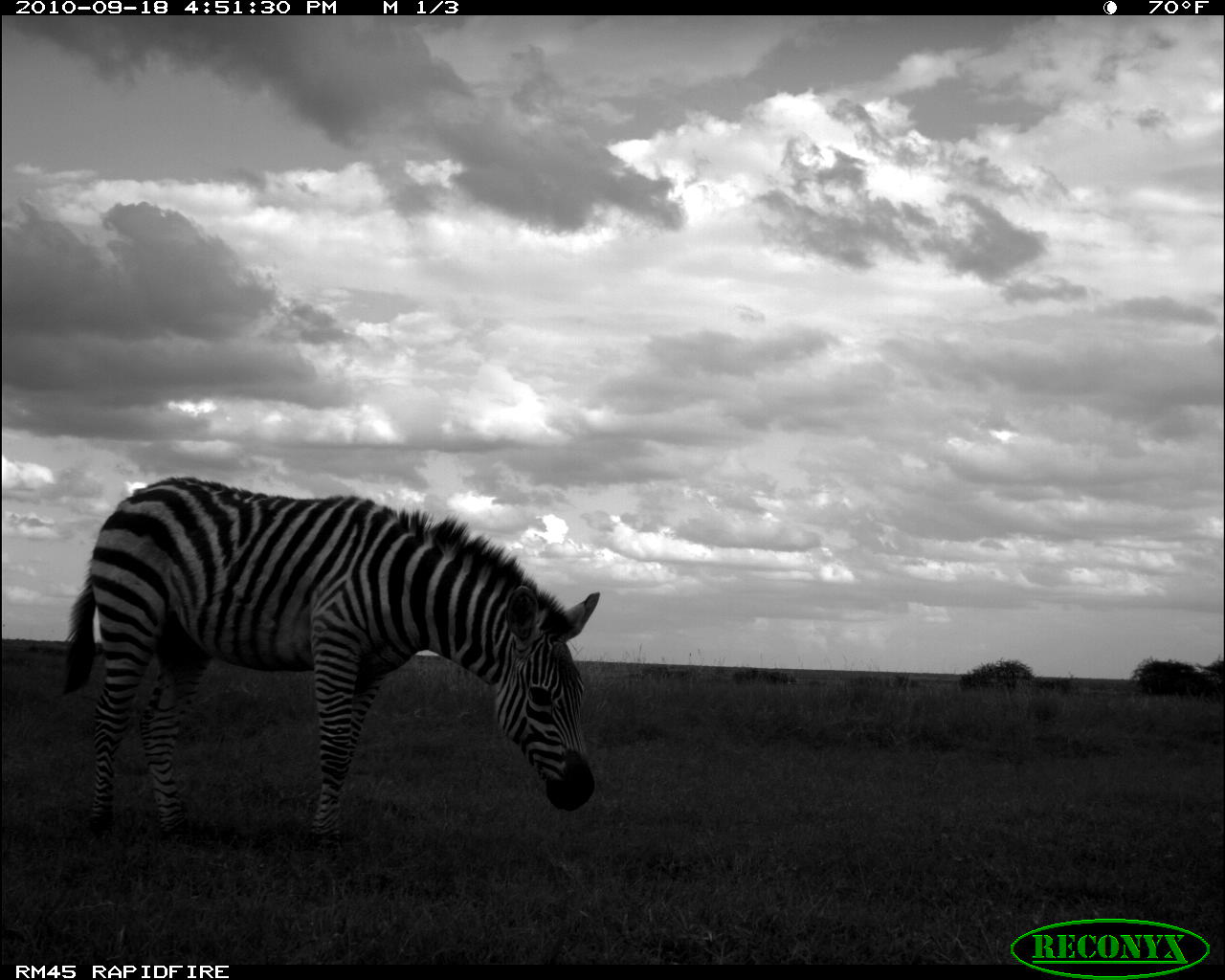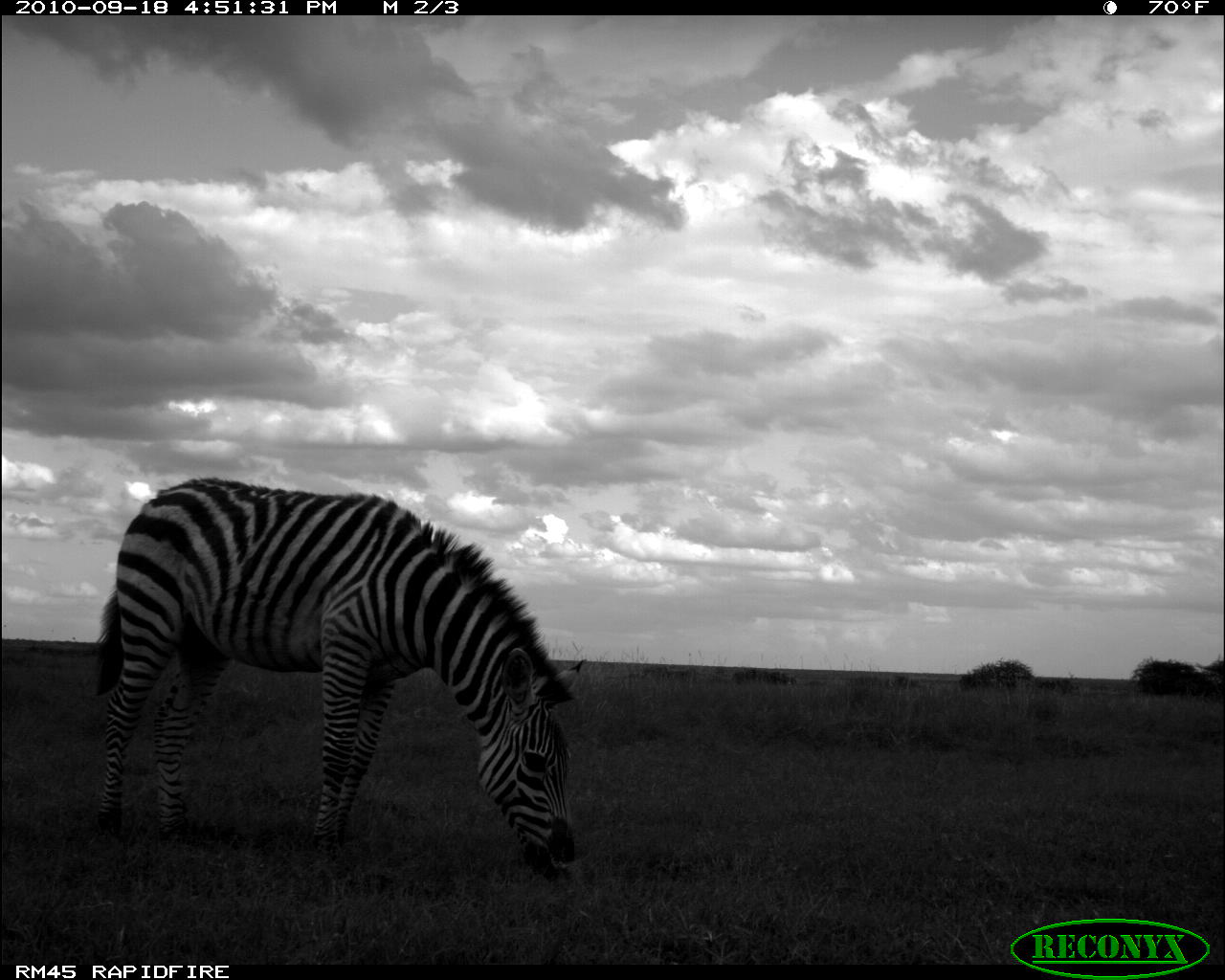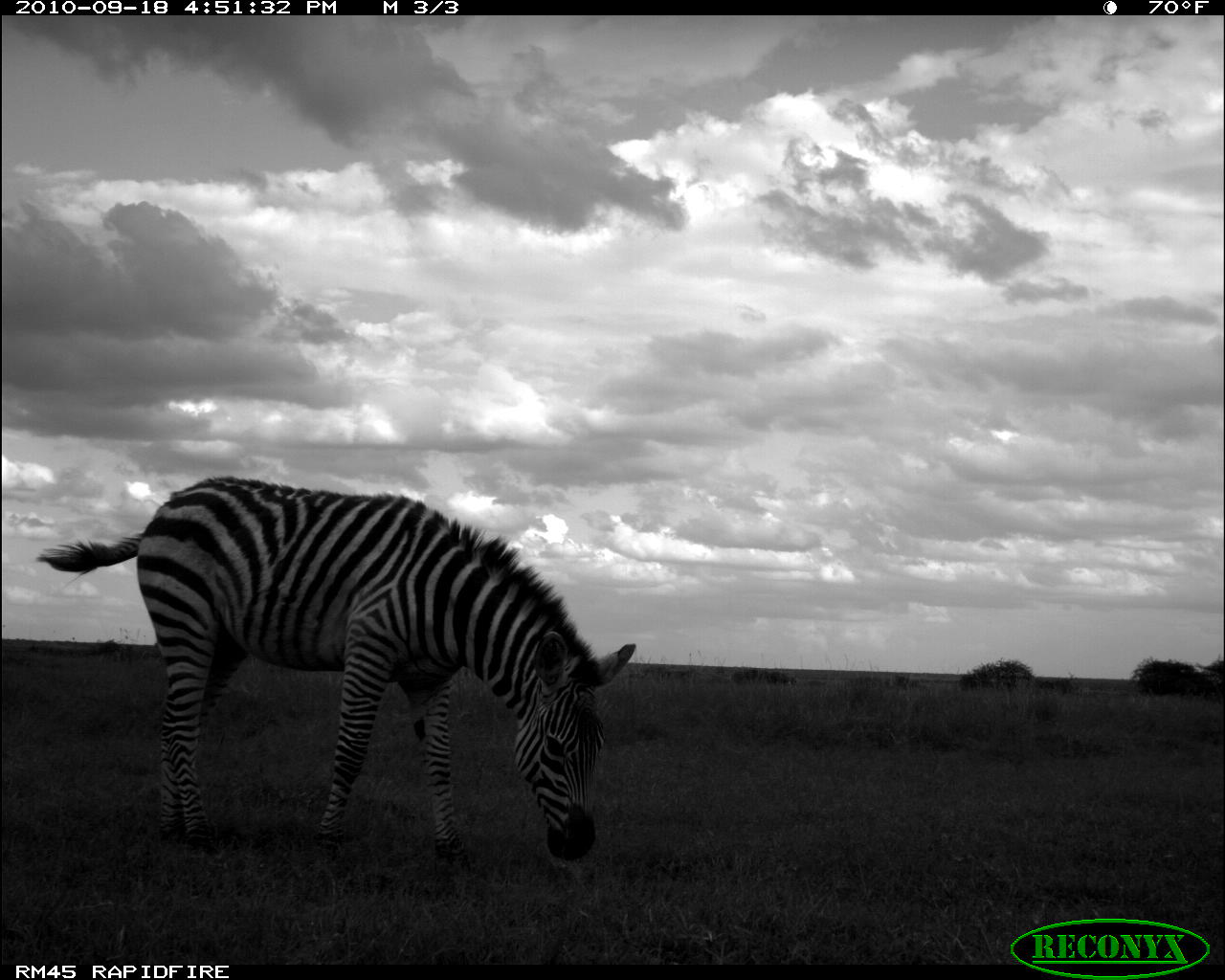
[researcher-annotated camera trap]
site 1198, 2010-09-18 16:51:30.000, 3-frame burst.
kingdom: Animalia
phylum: Chordata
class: Mammalia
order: Perissodactyla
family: Equidae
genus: Equus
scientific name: Equus quagga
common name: plains zebra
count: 1